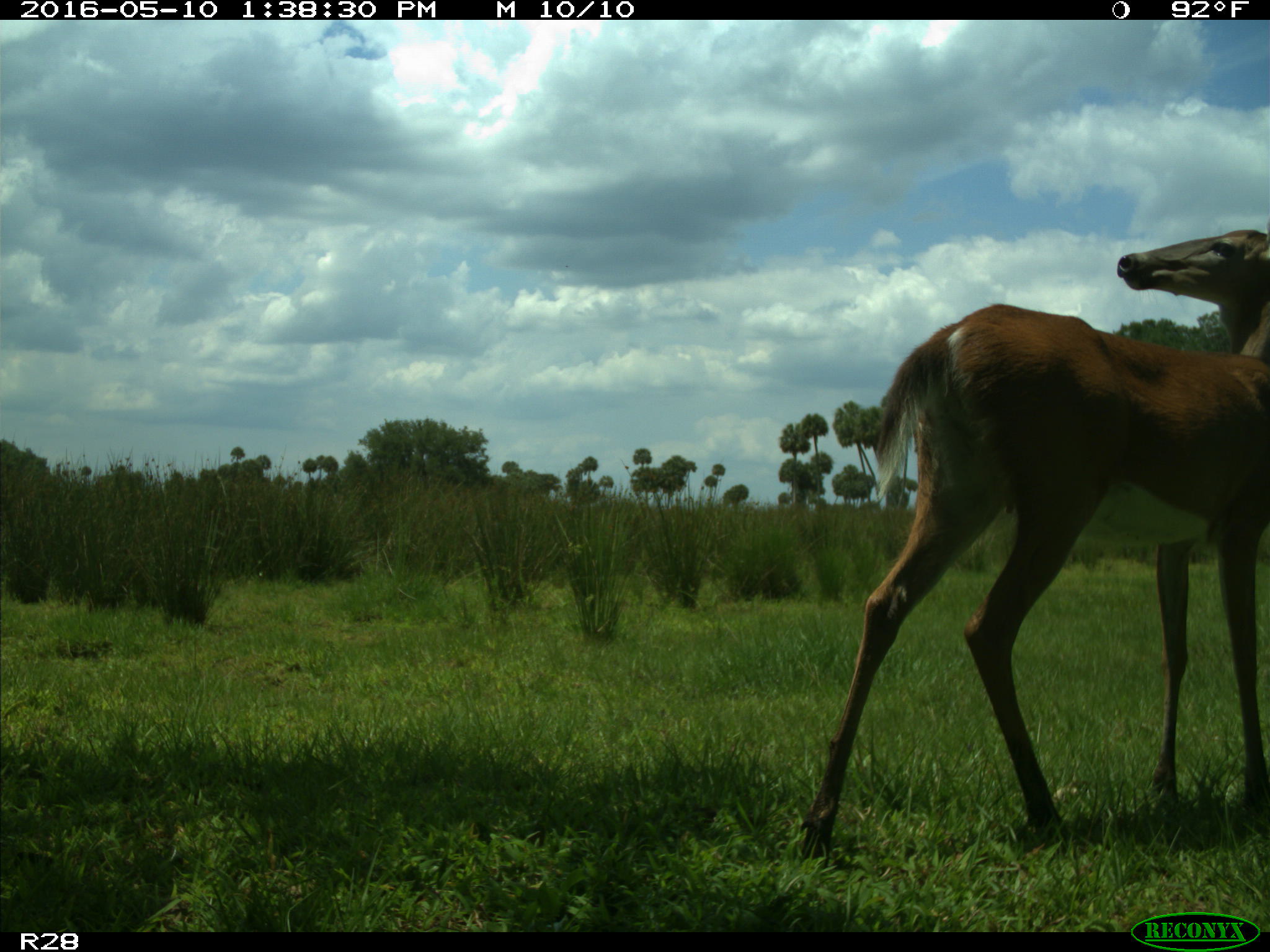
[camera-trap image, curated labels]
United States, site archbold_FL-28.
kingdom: Animalia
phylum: Chordata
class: Mammalia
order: Artiodactyla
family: Cervidae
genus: Odocoileus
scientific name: Odocoileus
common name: deer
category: unidentified deer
Unidentified deer (deer) (Odocoileus).